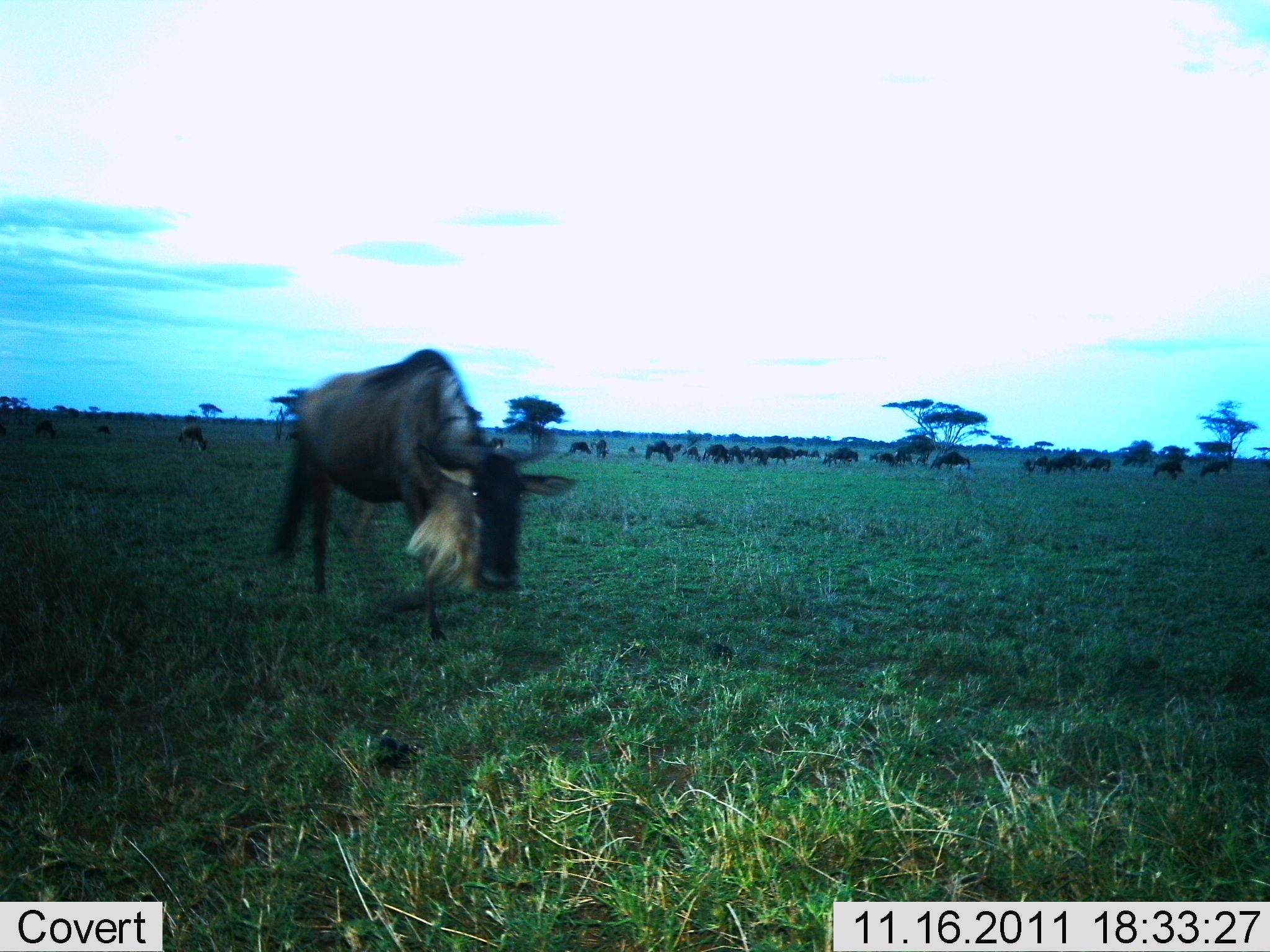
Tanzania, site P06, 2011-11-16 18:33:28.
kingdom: Animalia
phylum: Chordata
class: Mammalia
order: Artiodactyla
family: Bovidae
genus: Connochaetes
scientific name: Connochaetes taurinus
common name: blue wildebeest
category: wildebeest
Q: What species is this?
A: Wildebeest (blue wildebeest) (Connochaetes taurinus).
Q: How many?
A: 11-50.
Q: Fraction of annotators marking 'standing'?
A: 42%.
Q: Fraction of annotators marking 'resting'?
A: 0%.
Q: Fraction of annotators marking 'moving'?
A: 67%.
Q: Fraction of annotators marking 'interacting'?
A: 0%.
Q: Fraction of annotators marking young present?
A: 0%.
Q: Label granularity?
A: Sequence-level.